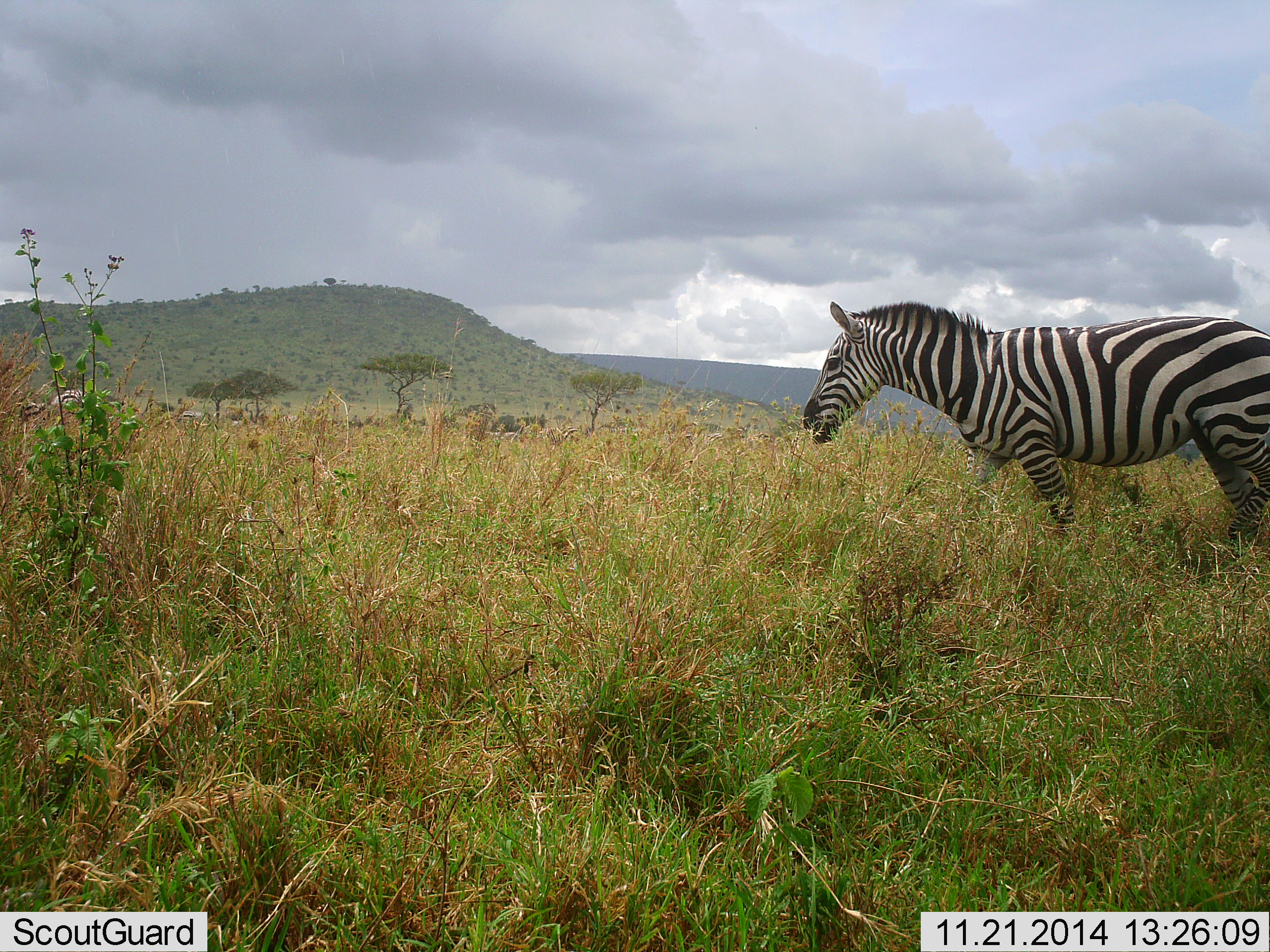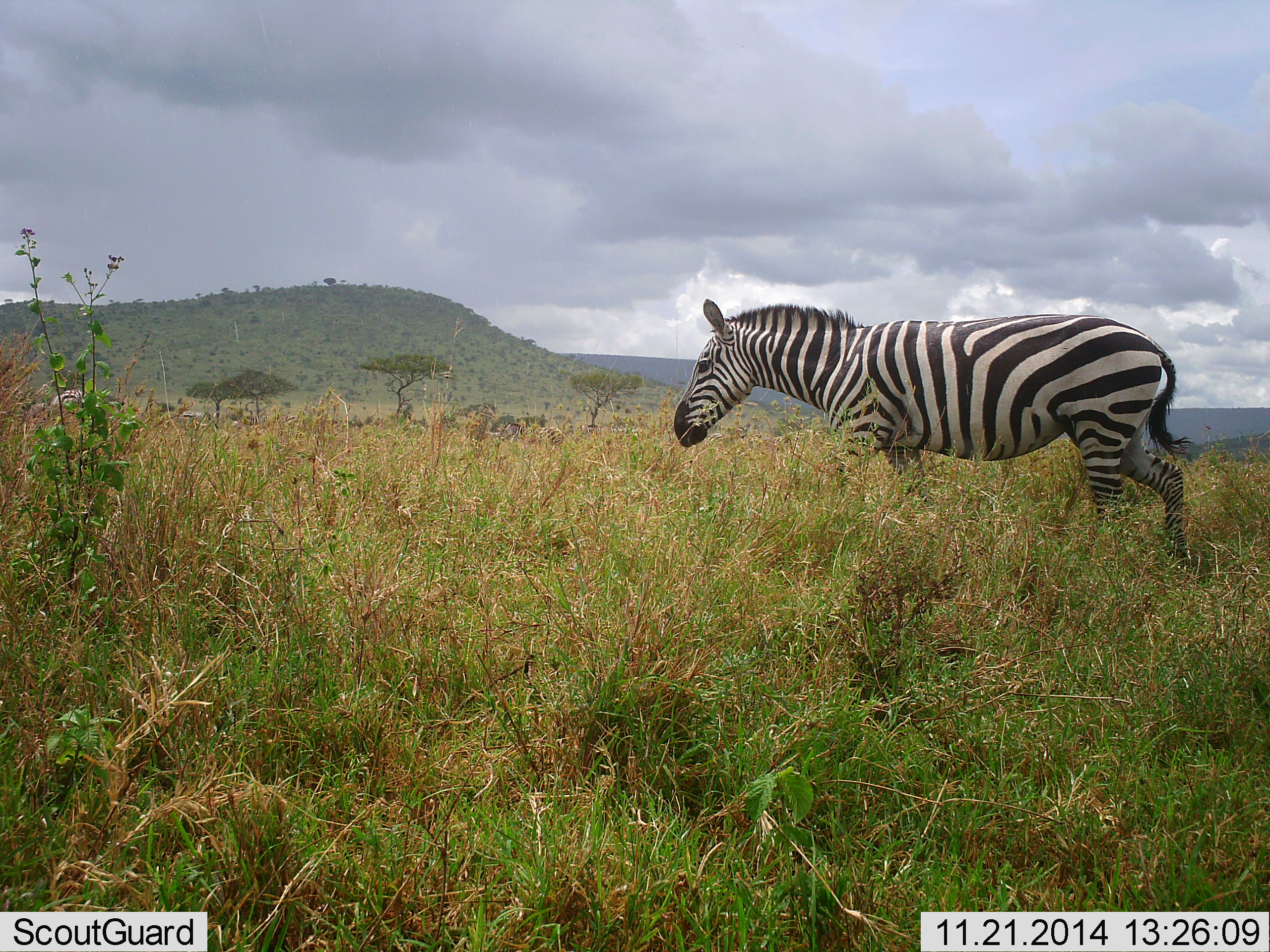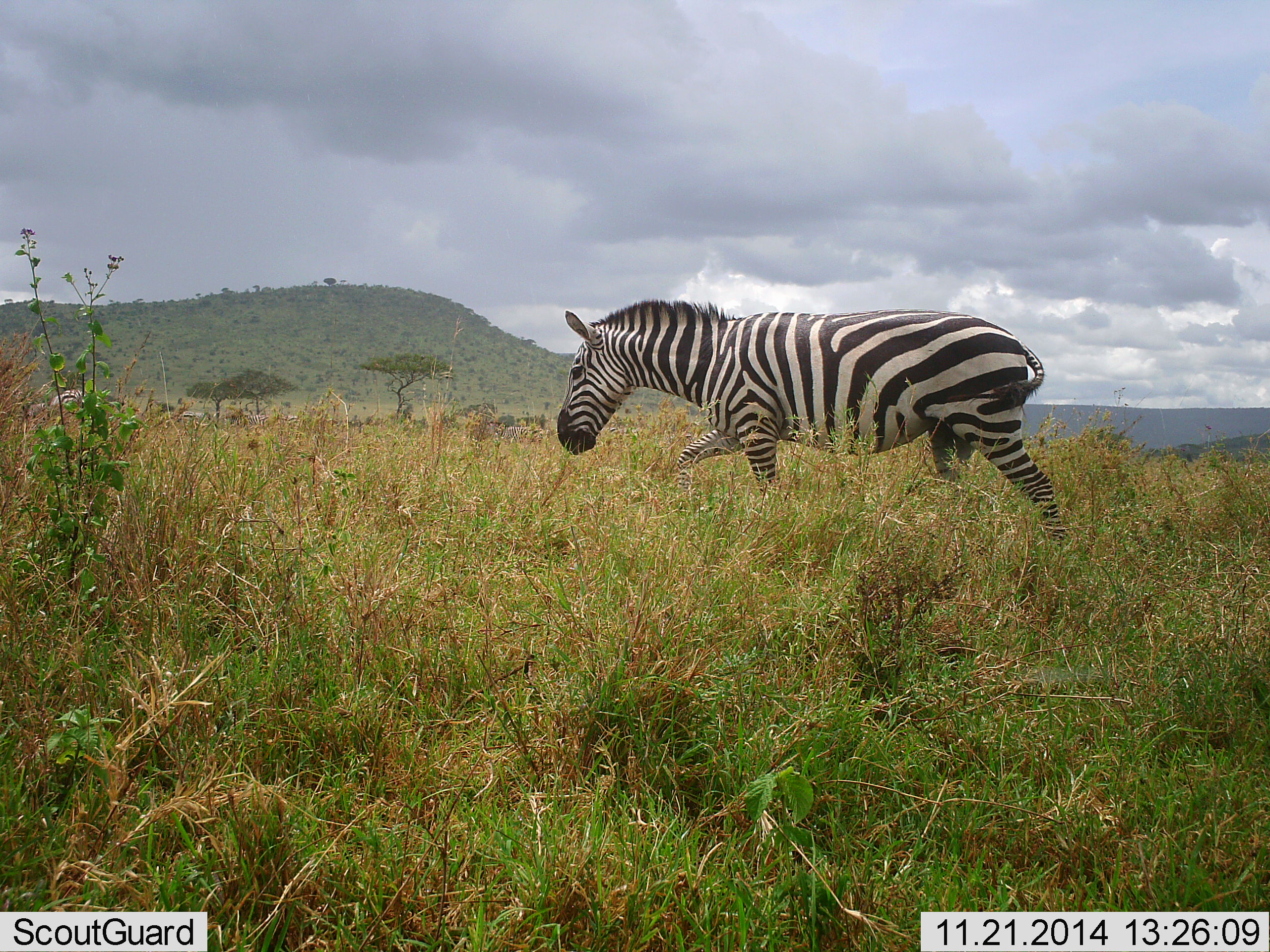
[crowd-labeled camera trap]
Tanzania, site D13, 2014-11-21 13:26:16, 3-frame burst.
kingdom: Animalia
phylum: Chordata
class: Mammalia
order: Perissodactyla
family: Equidae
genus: Equus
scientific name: Equus quagga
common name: plains zebra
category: zebra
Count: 1.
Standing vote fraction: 0%.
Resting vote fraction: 0%.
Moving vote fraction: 90%.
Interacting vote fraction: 0%.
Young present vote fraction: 0%.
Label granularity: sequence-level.